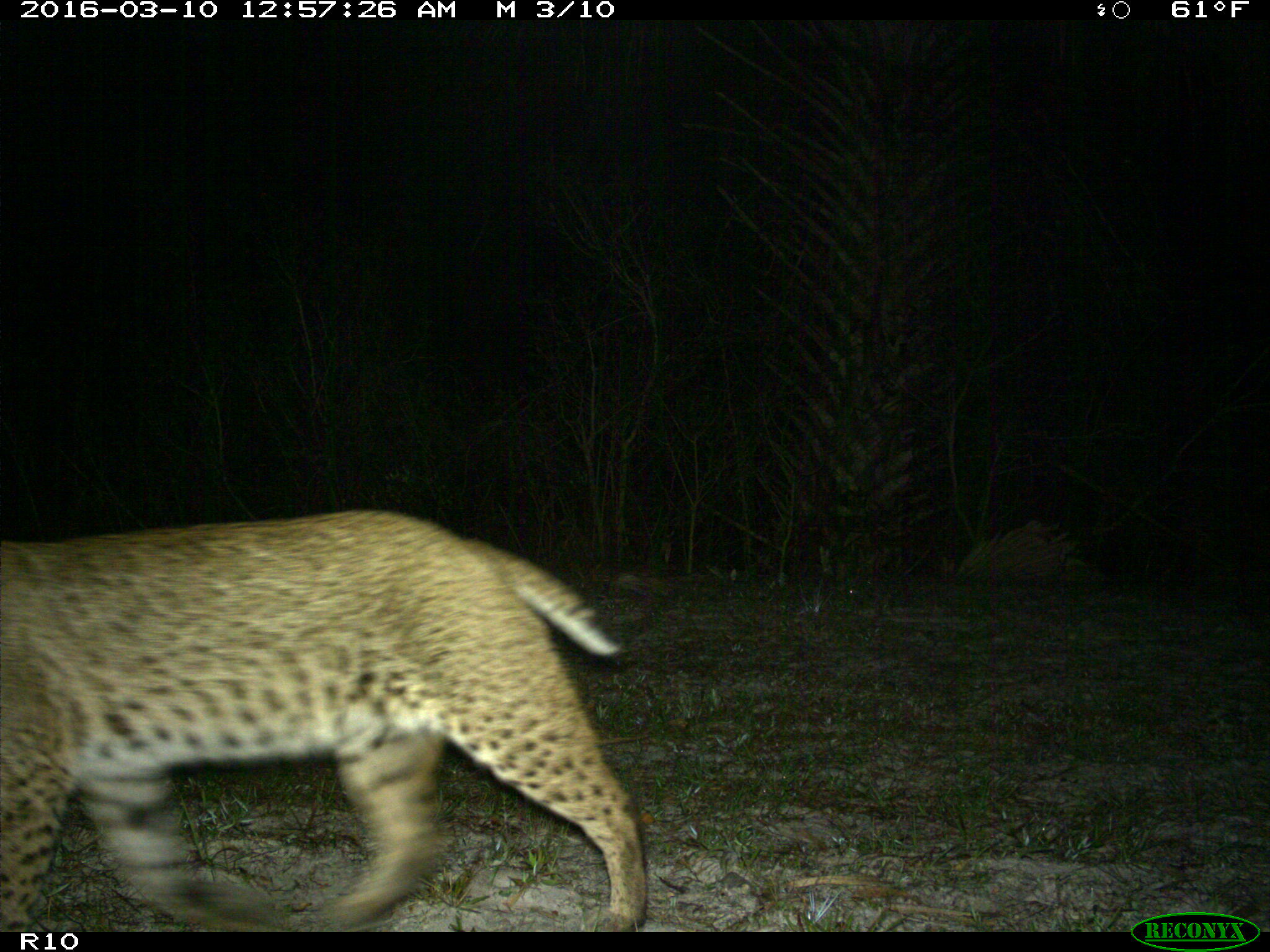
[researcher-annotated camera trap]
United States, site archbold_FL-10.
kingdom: Animalia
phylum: Chordata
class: Mammalia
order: Carnivora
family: Felidae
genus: Lynx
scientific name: Lynx rufus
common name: bobcat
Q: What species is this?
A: Lynx rufus (bobcat).